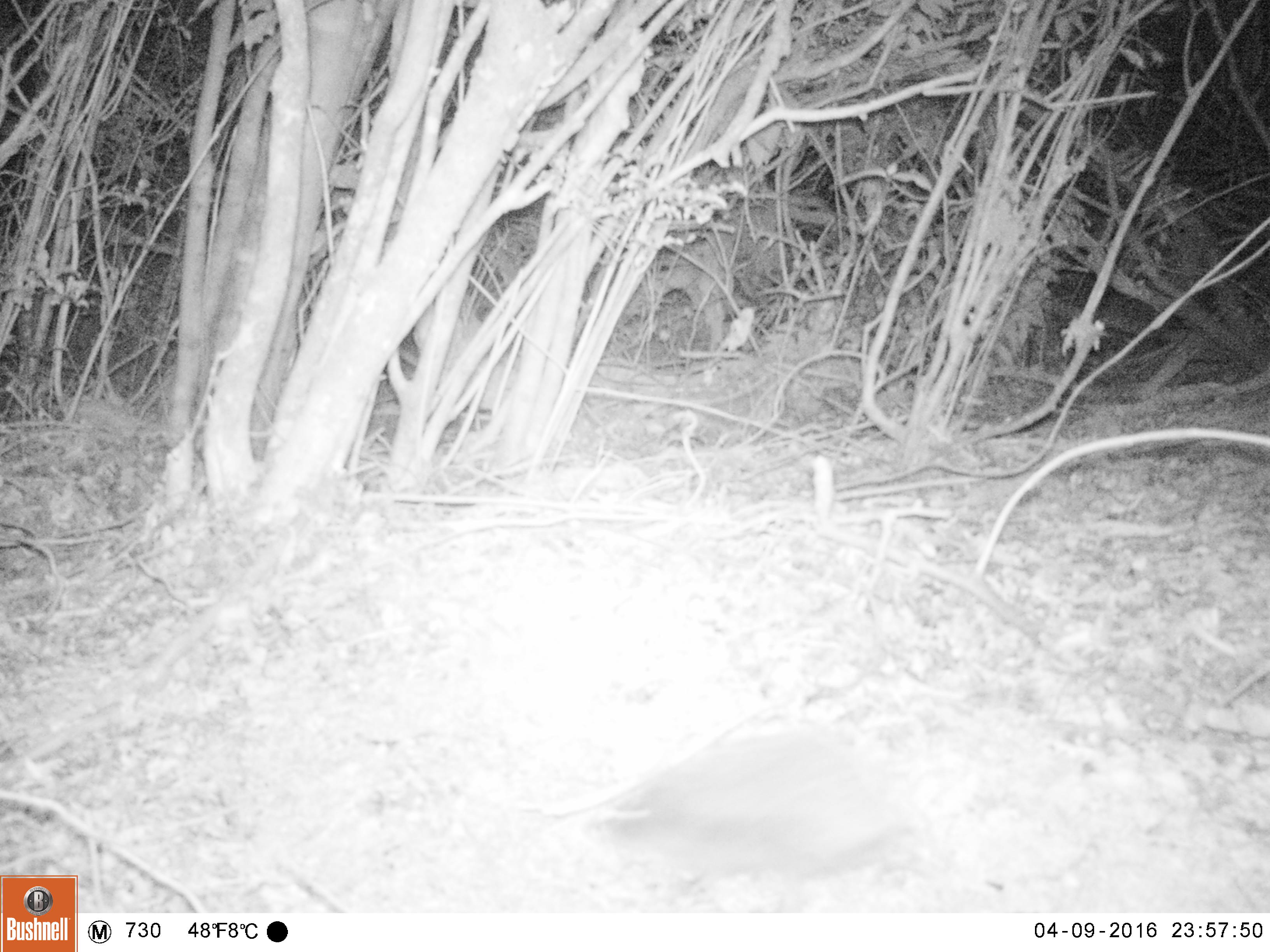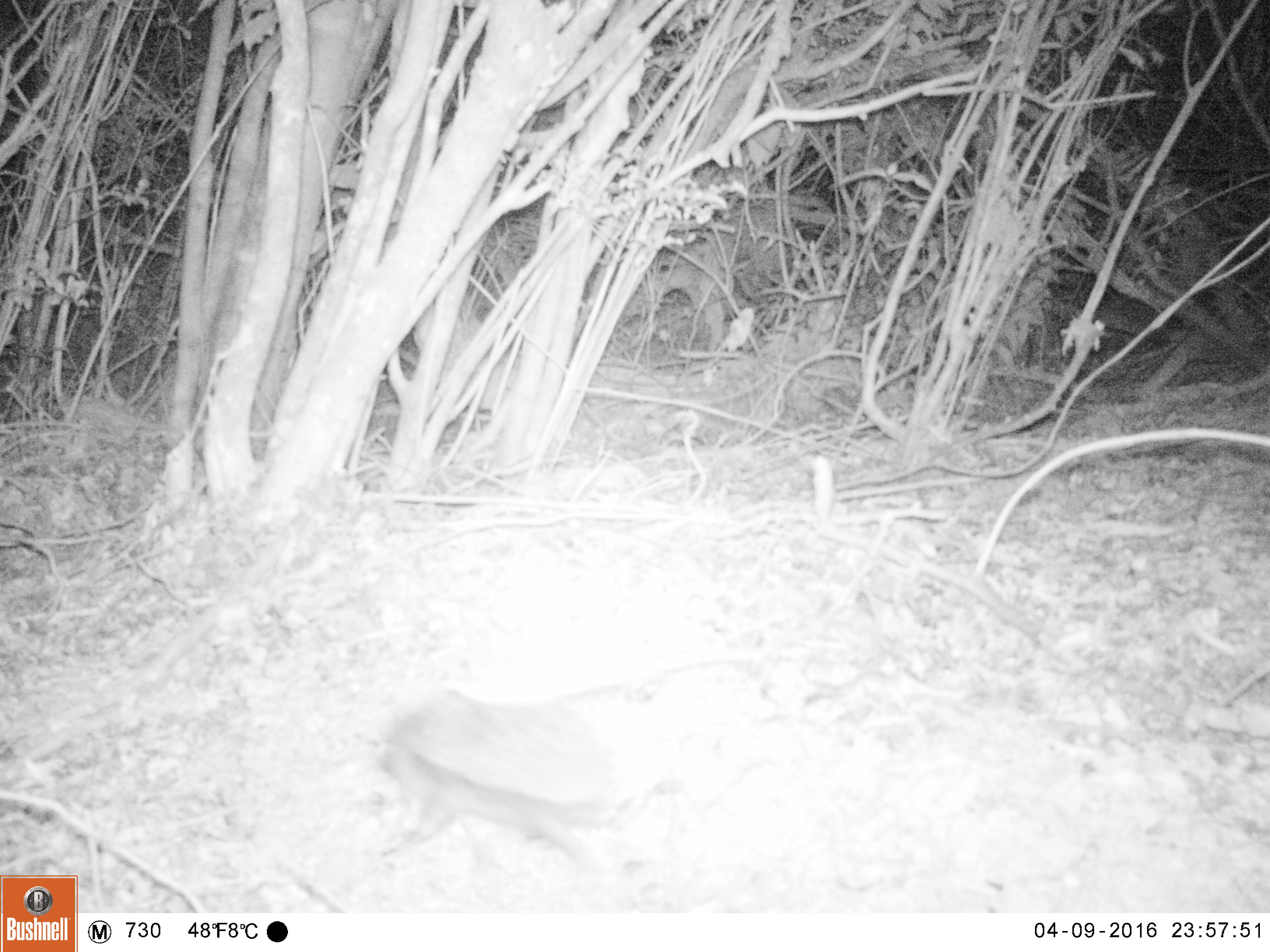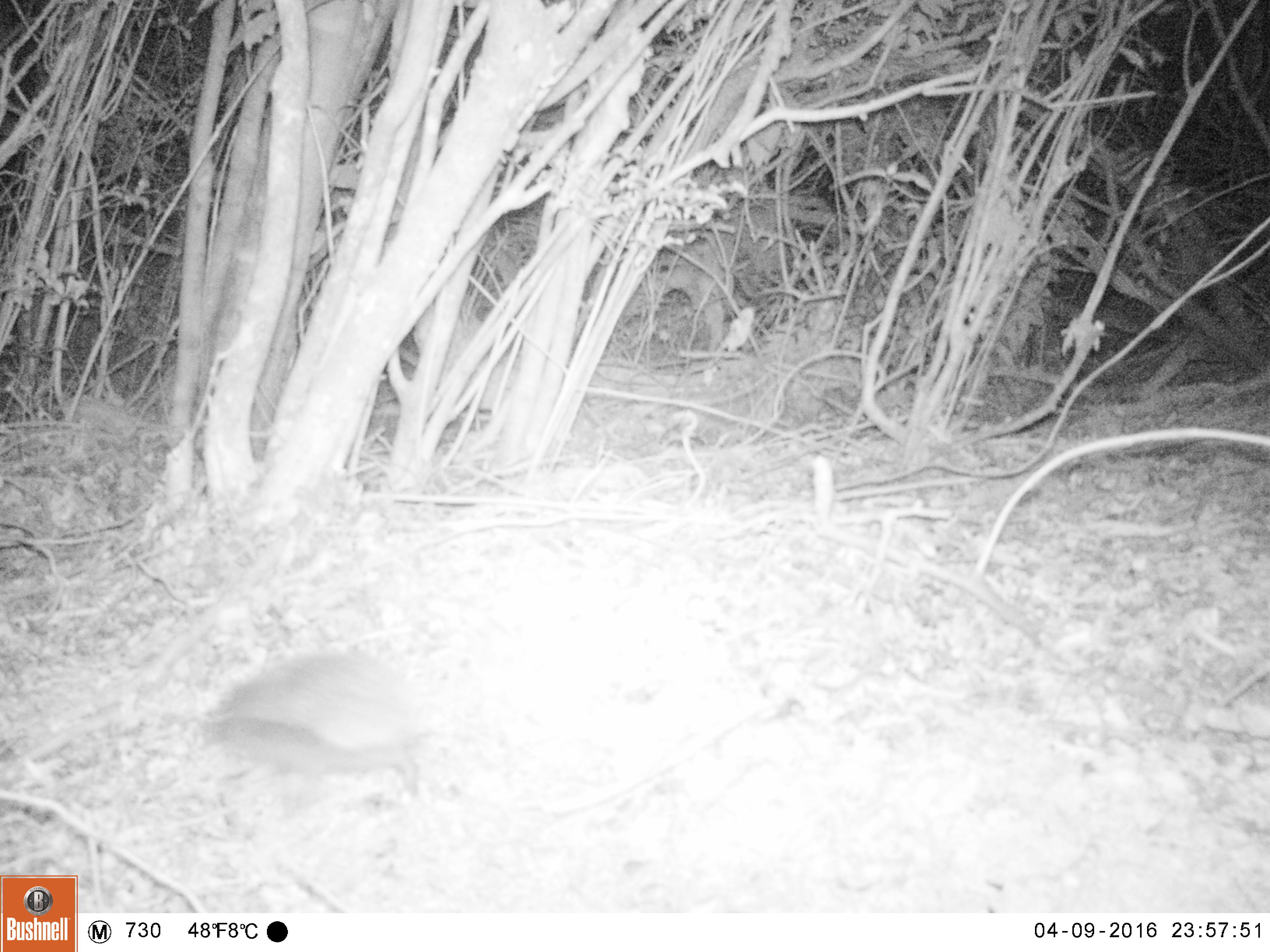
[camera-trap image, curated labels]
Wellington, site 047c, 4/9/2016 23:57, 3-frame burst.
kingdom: Animalia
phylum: Chordata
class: Mammalia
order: Eulipotyphla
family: Erinaceidae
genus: Erinaceus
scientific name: Erinaceus europaeus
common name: hedgehog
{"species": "hedgehog (Erinaceus europaeus)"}